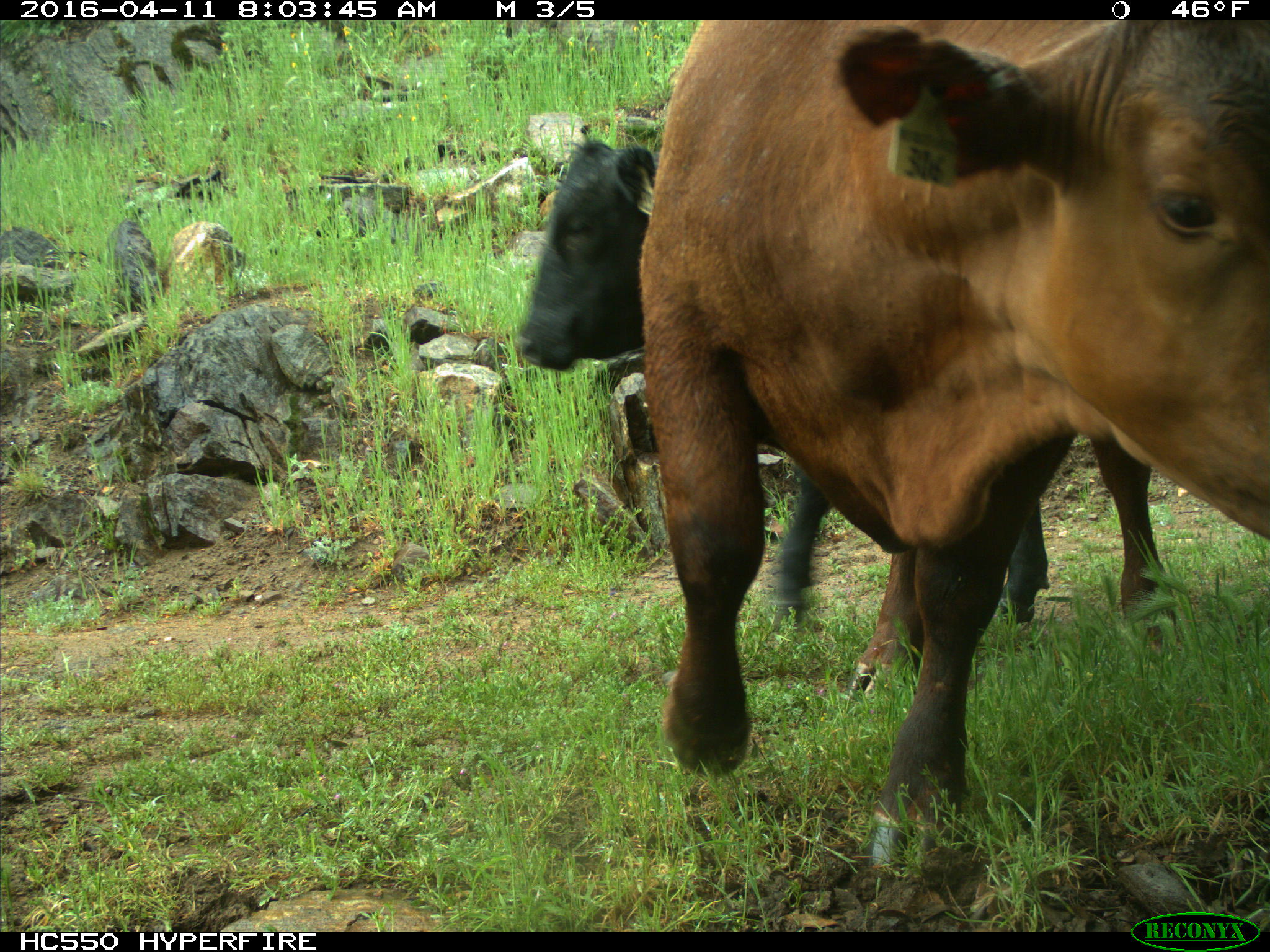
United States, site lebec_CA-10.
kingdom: Animalia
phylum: Chordata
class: Mammalia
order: Artiodactyla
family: Bovidae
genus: Bos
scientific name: Bos taurus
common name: domestic cow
Bos taurus (domestic cow).